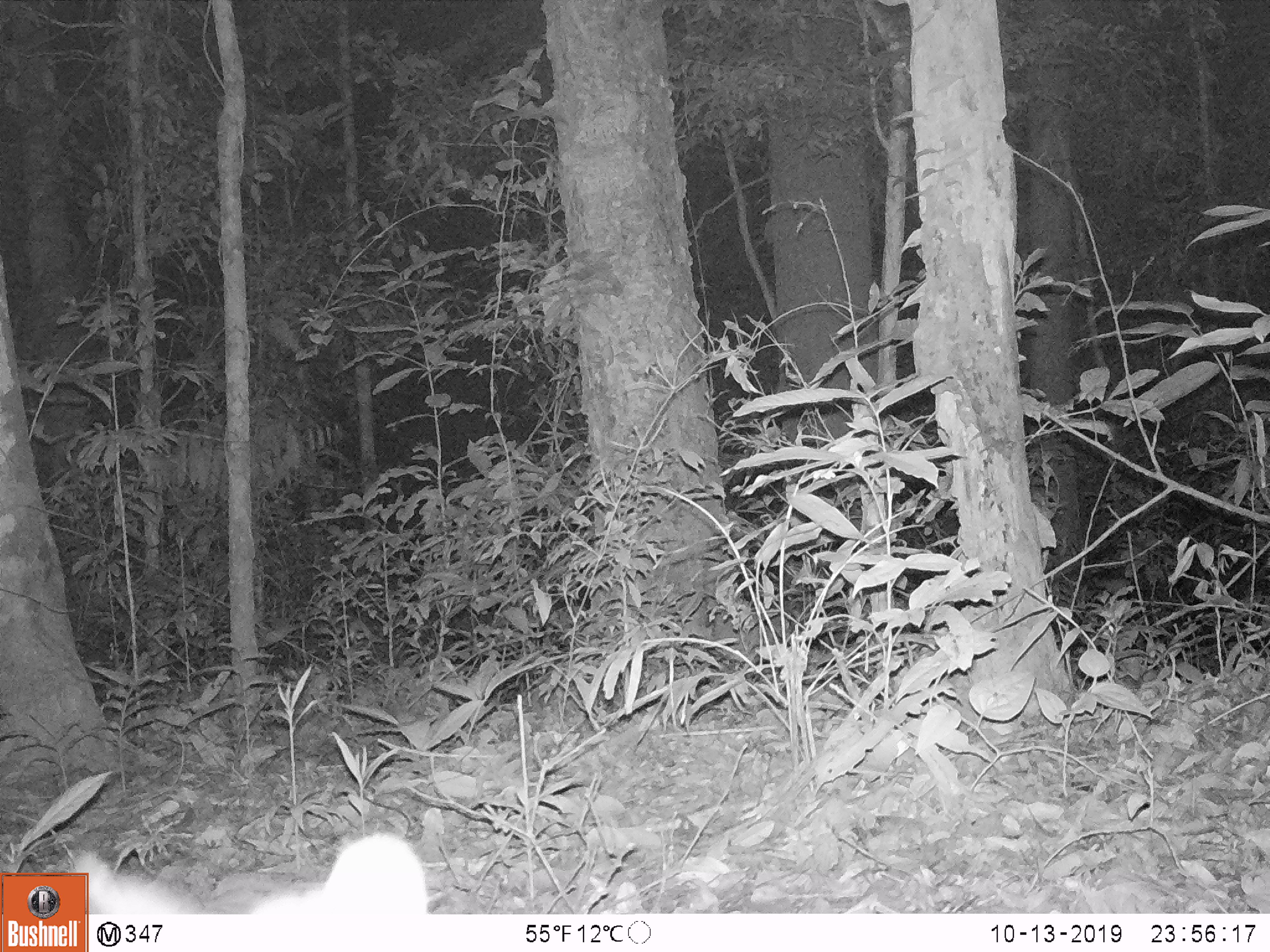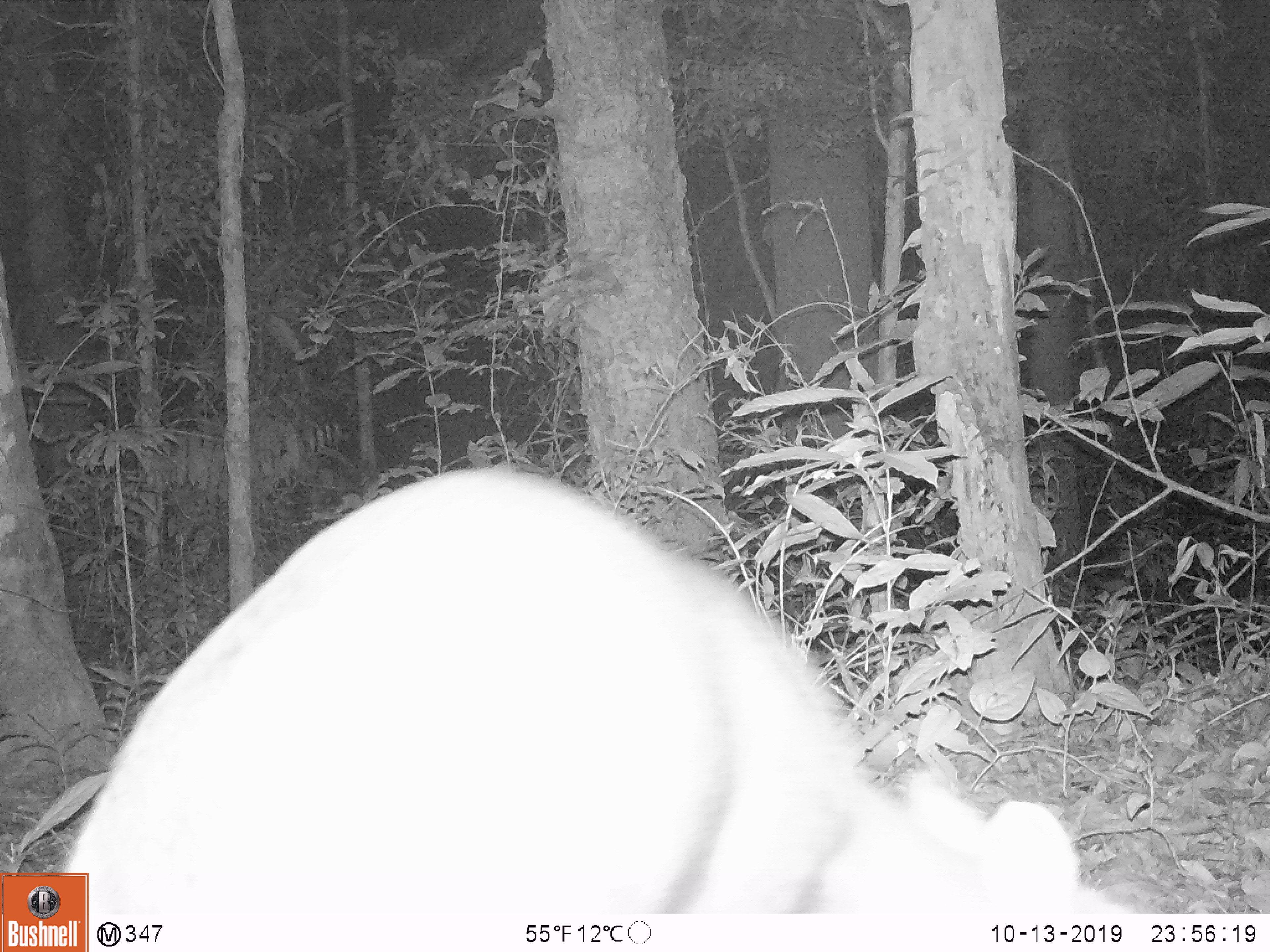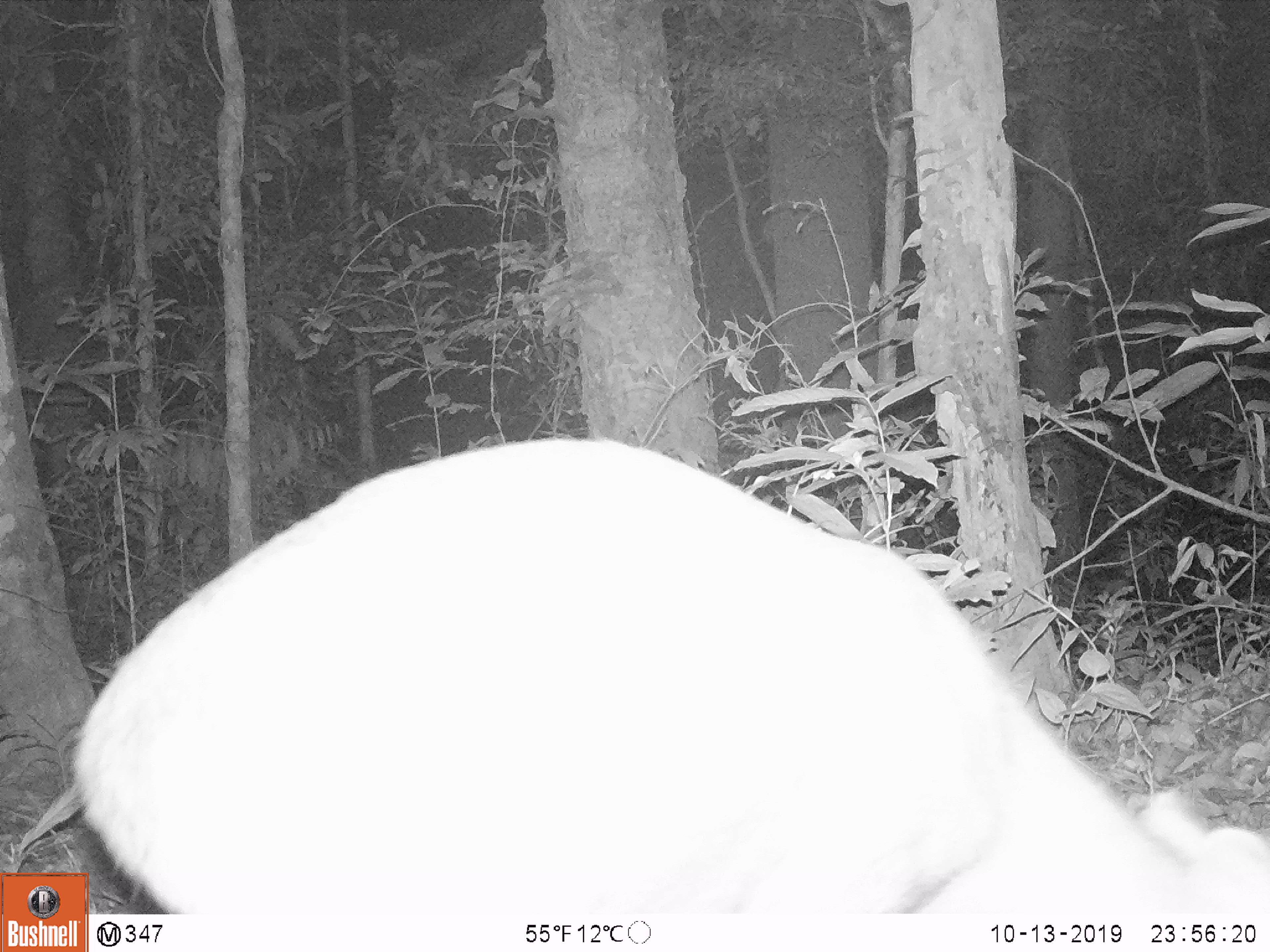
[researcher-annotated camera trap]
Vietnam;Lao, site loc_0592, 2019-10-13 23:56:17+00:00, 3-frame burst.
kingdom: Animalia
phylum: Chordata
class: Mammalia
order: Artiodactyla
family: Cervidae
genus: Muntiacus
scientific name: Muntiacus rooseveltorum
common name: roosevelt's muntjac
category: roosevelts muntjac group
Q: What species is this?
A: Roosevelts muntjac group (roosevelt's muntjac) (Muntiacus rooseveltorum).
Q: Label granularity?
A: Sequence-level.